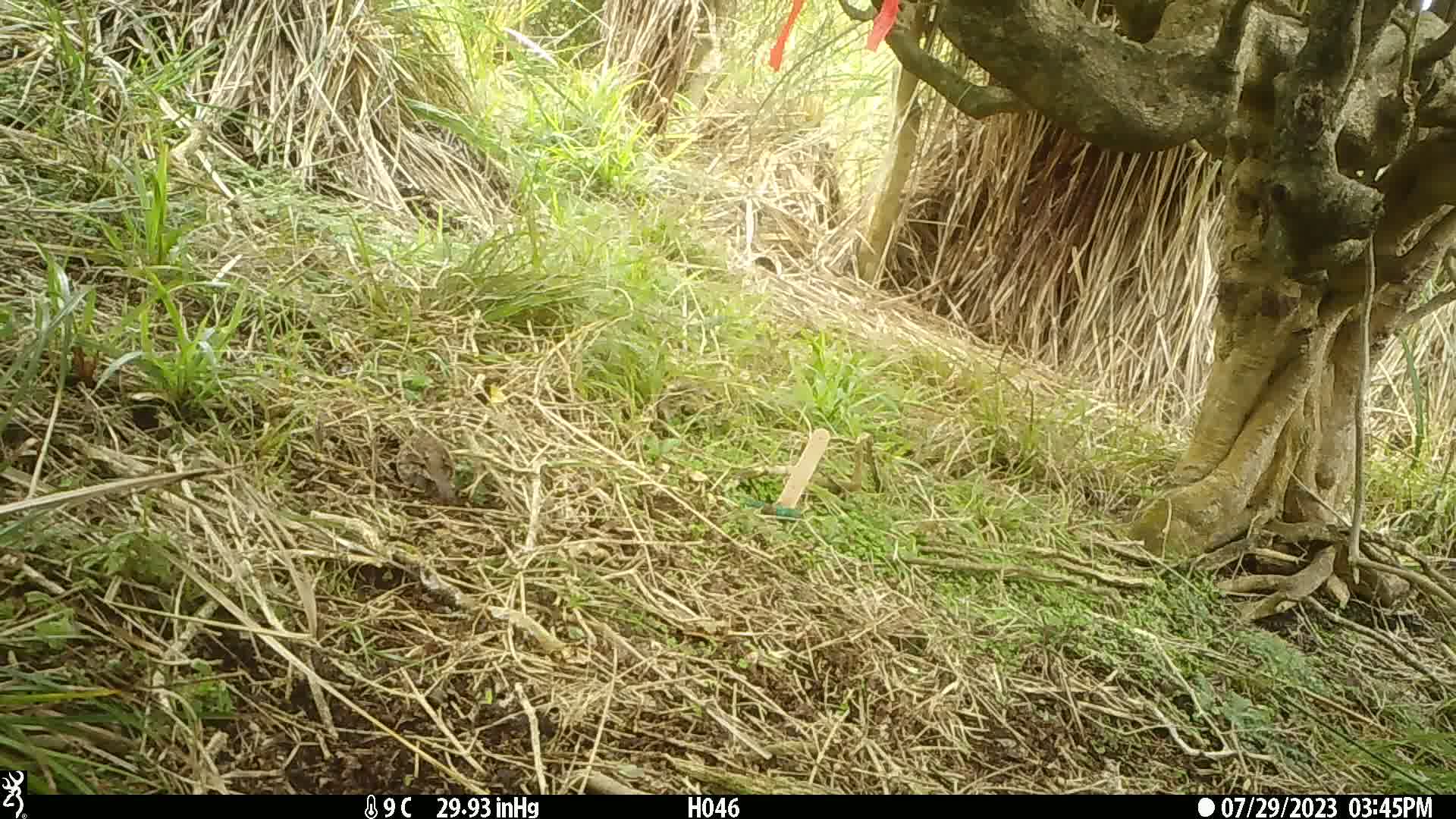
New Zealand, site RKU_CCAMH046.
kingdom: Animalia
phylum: Chordata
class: Aves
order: Passeriformes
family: Prunellidae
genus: Prunella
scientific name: Prunella modularis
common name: dunnock